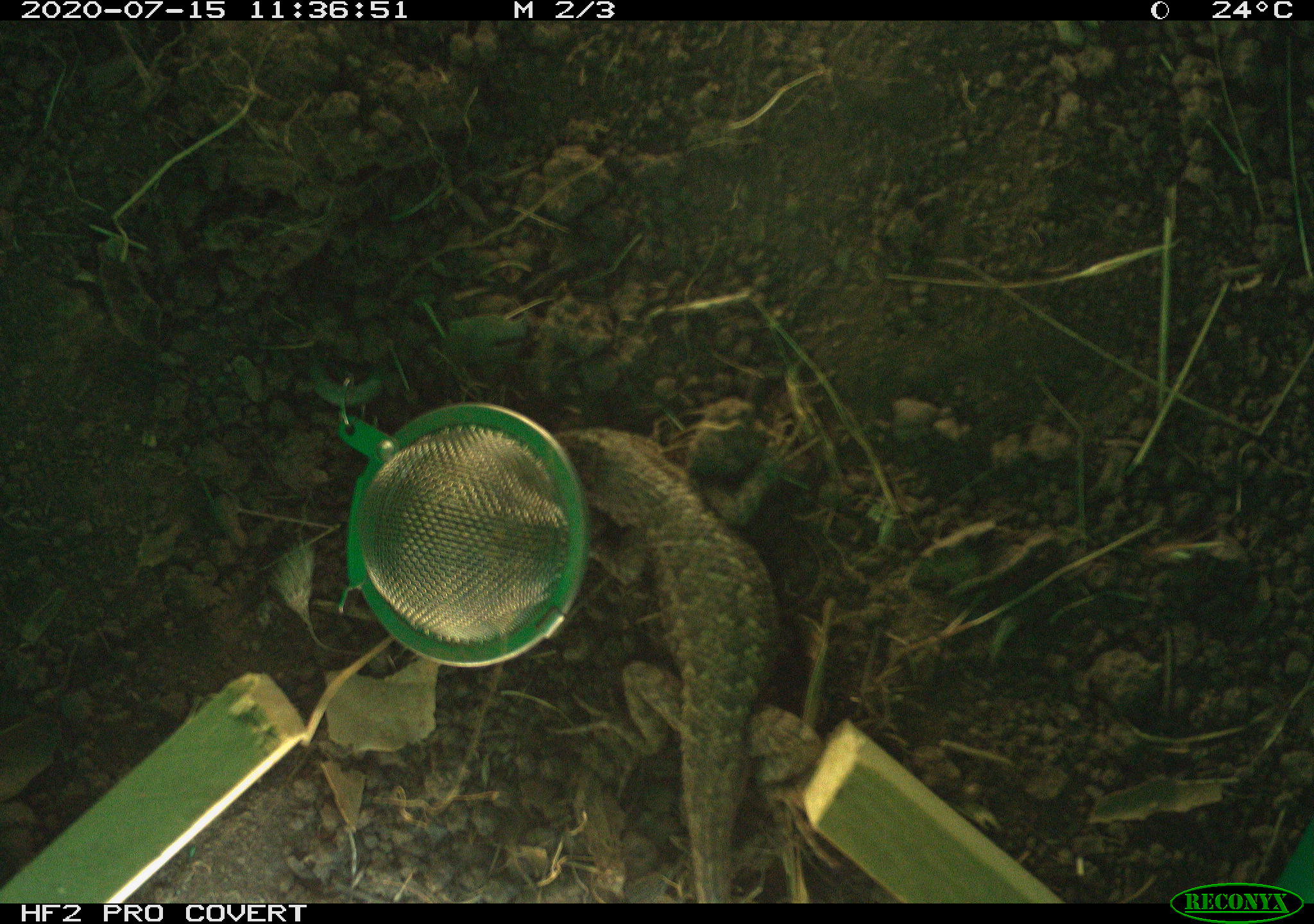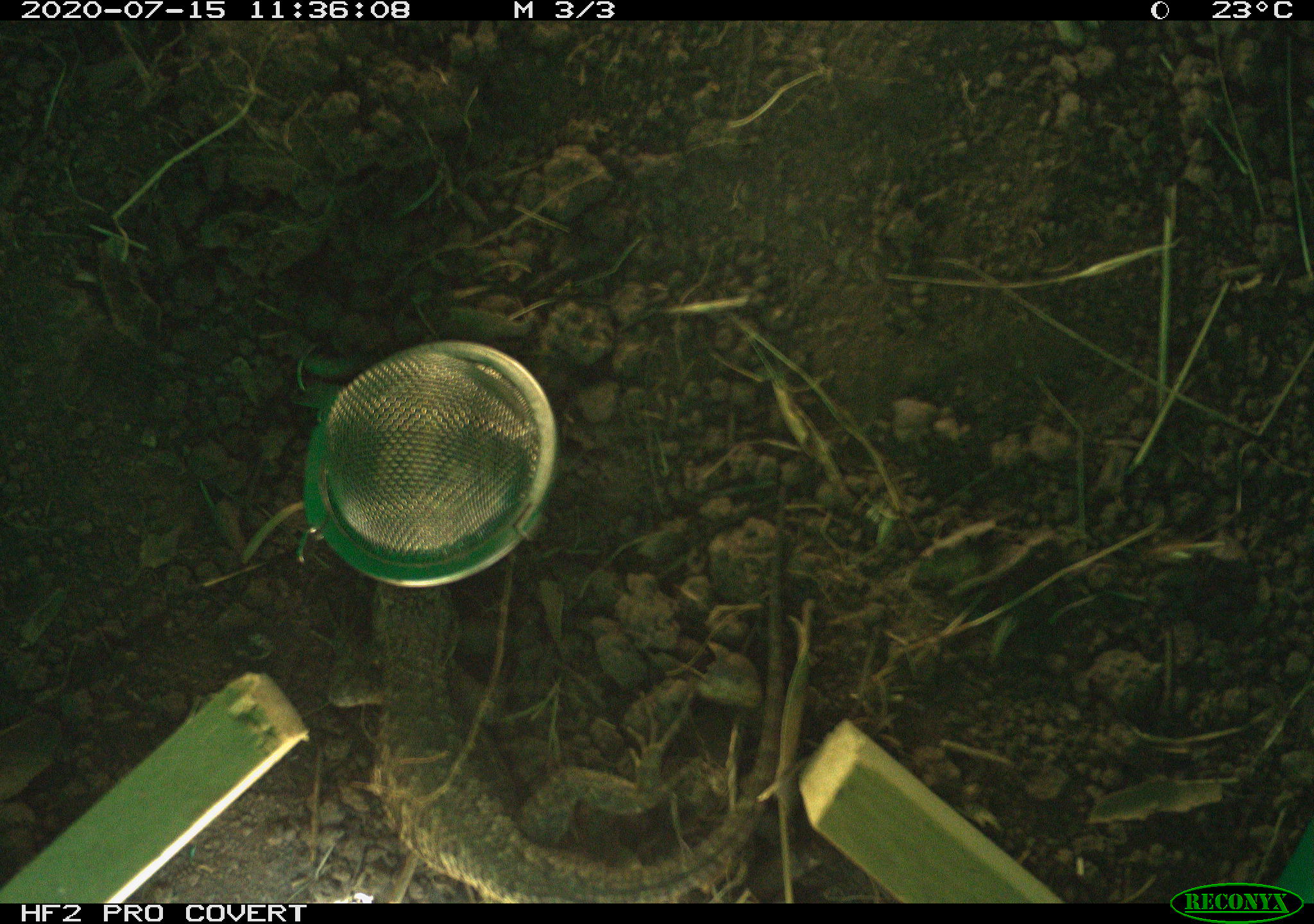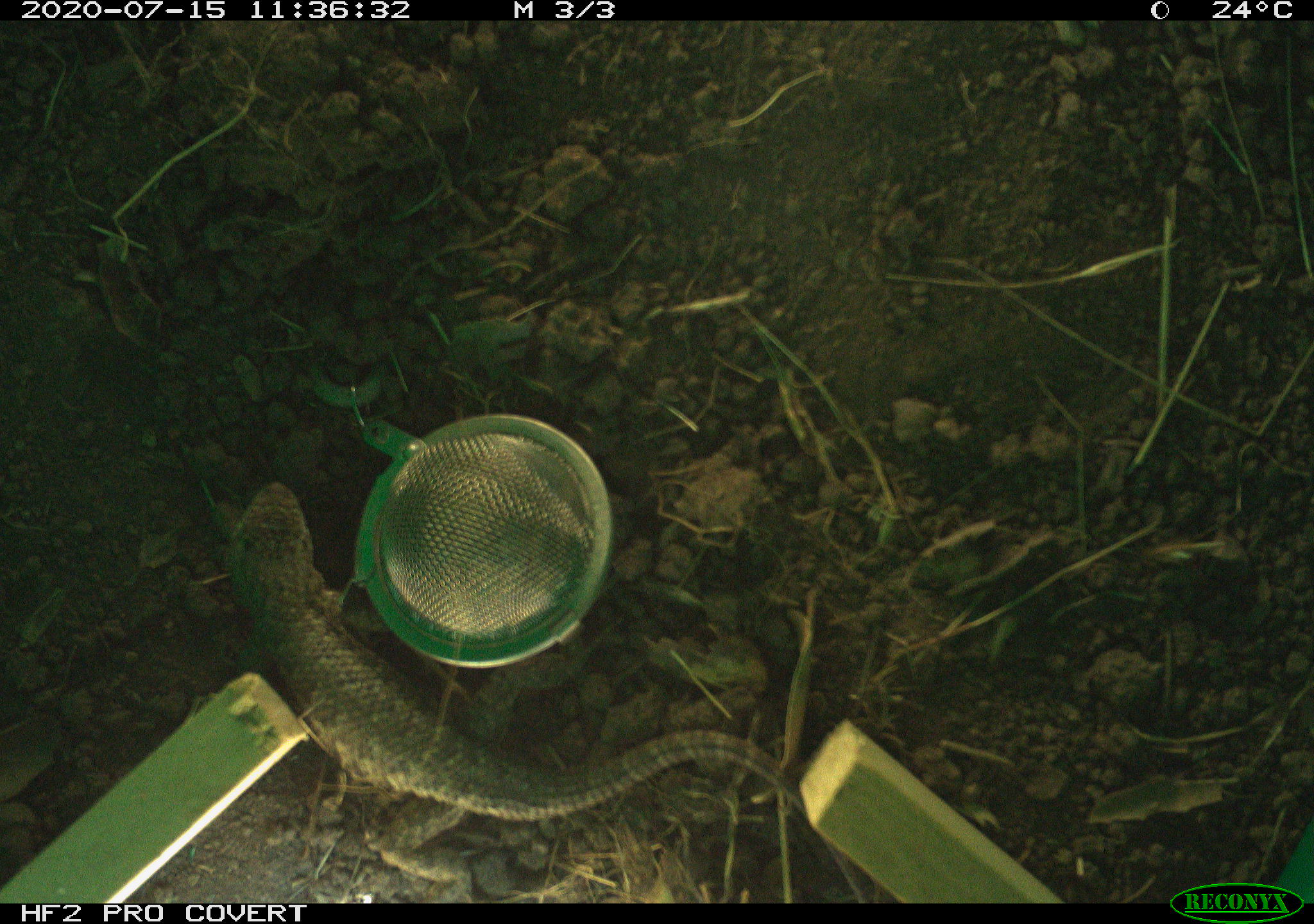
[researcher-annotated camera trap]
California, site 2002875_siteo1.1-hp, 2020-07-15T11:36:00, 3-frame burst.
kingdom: Animalia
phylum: Chordata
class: Reptilia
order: Squamata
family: Phrynosomatidae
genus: Sceloporus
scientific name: Sceloporus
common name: spiny lizards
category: sceloporus species